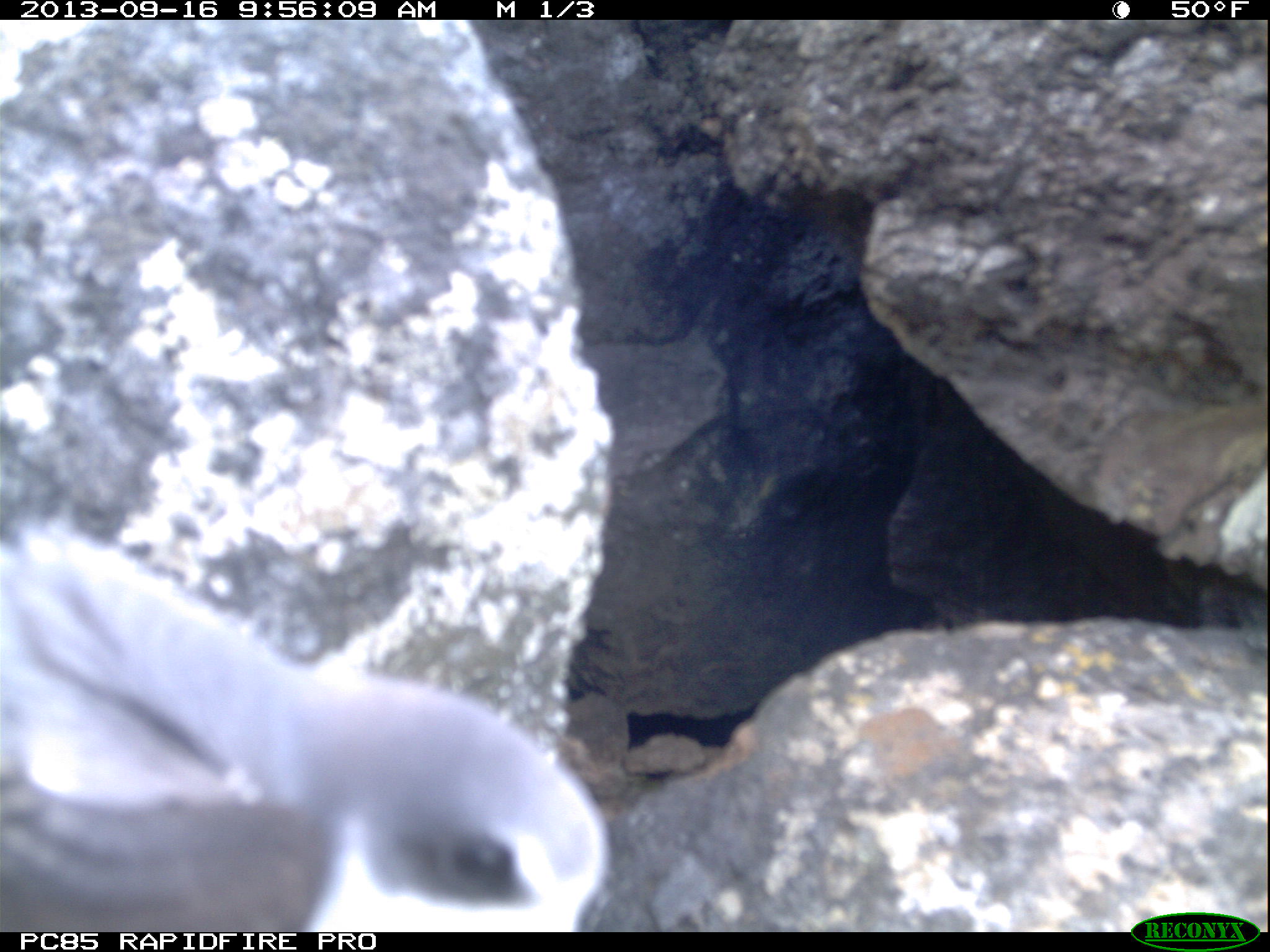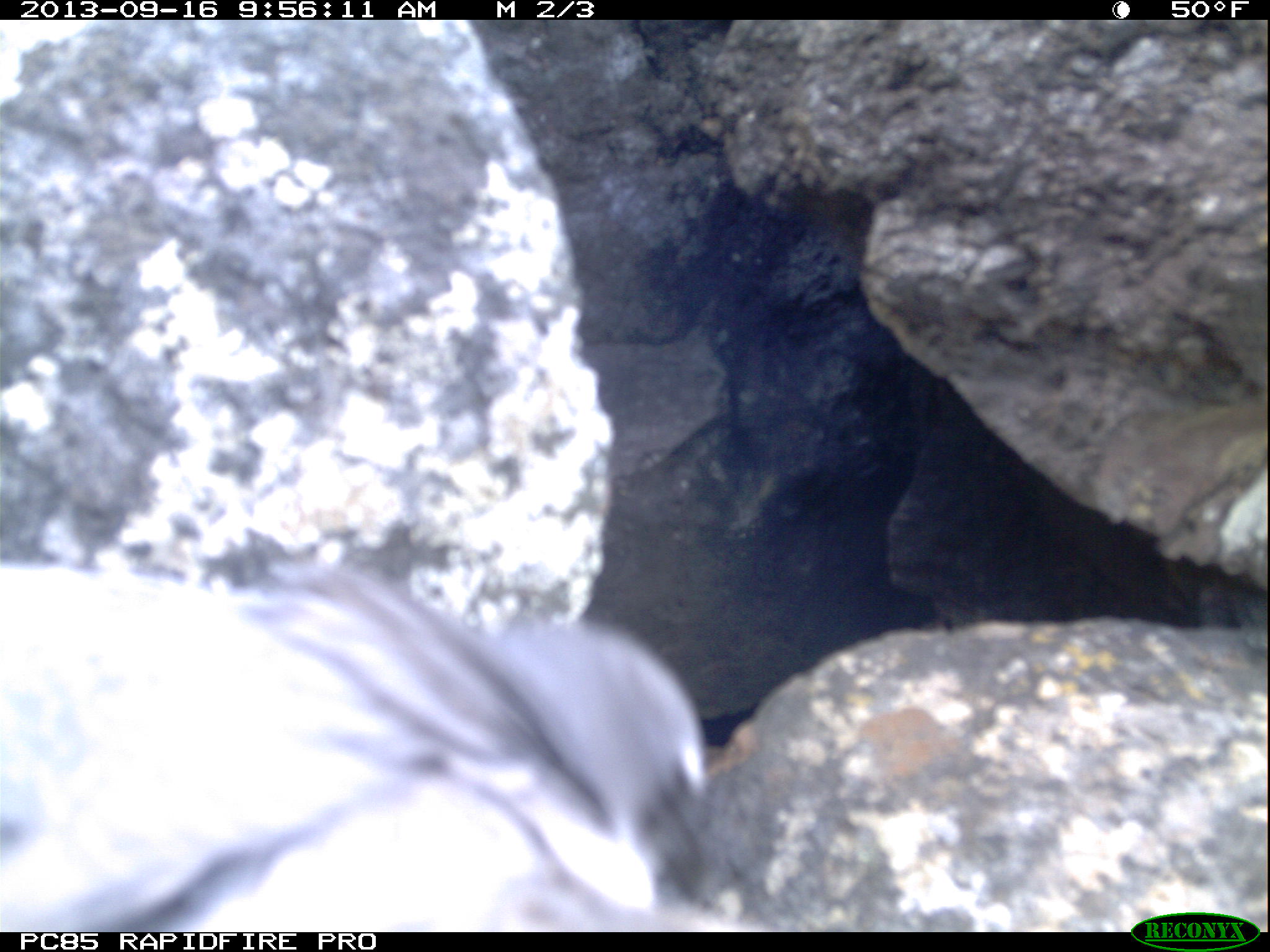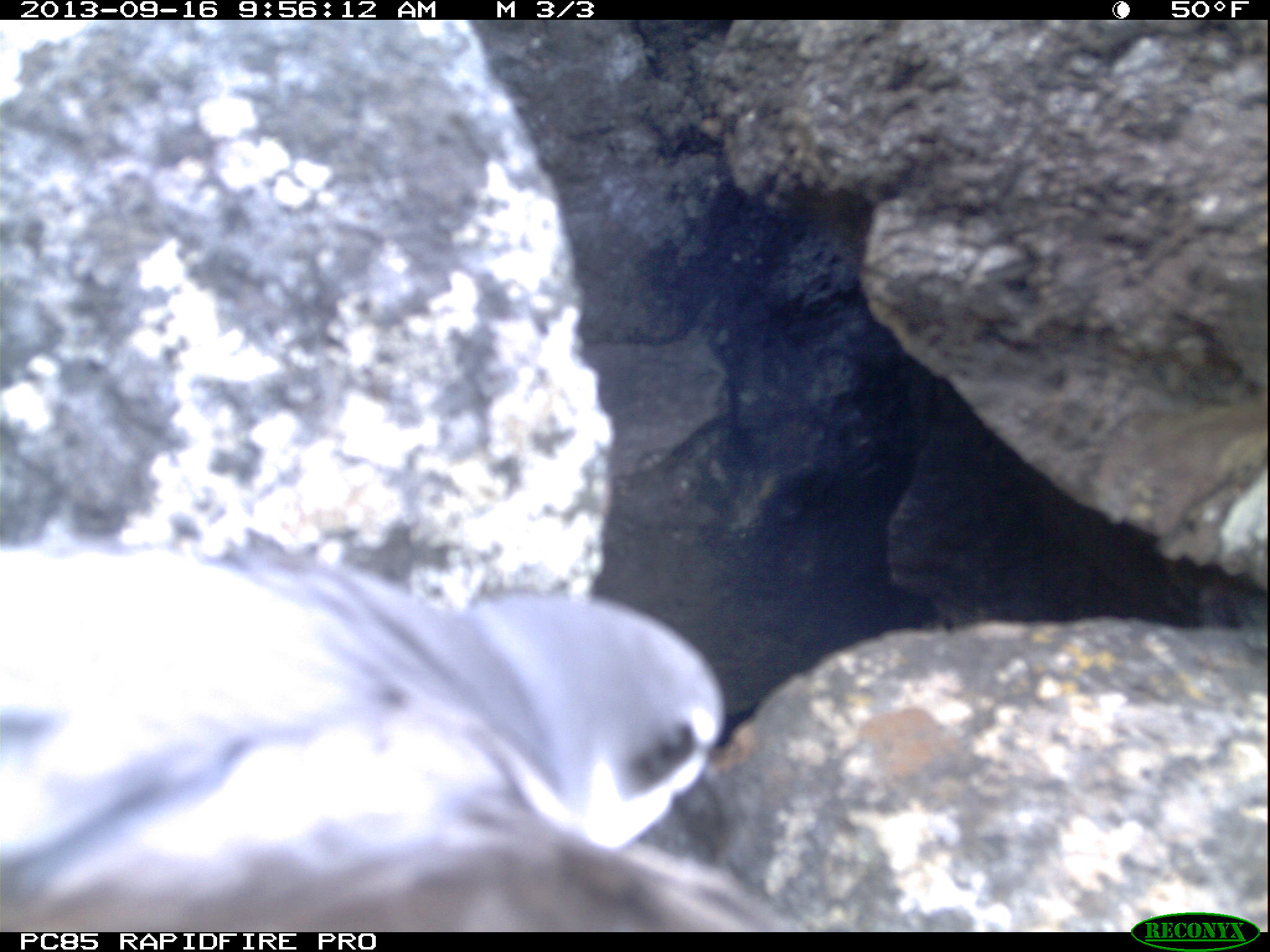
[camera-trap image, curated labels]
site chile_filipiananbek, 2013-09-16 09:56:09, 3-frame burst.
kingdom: Animalia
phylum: Chordata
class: Aves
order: Procellariiformes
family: Procellariidae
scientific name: Procellariidae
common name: petrel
Petrel (Procellariidae).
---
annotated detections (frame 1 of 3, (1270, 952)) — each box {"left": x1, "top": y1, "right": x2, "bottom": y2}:
petrel: {"left": 0, "top": 491, "right": 609, "bottom": 933}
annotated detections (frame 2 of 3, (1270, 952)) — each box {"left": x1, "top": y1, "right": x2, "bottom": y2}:
petrel: {"left": 0, "top": 557, "right": 725, "bottom": 952}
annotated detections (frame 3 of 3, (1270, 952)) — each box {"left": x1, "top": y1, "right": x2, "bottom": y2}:
petrel: {"left": 0, "top": 546, "right": 819, "bottom": 938}